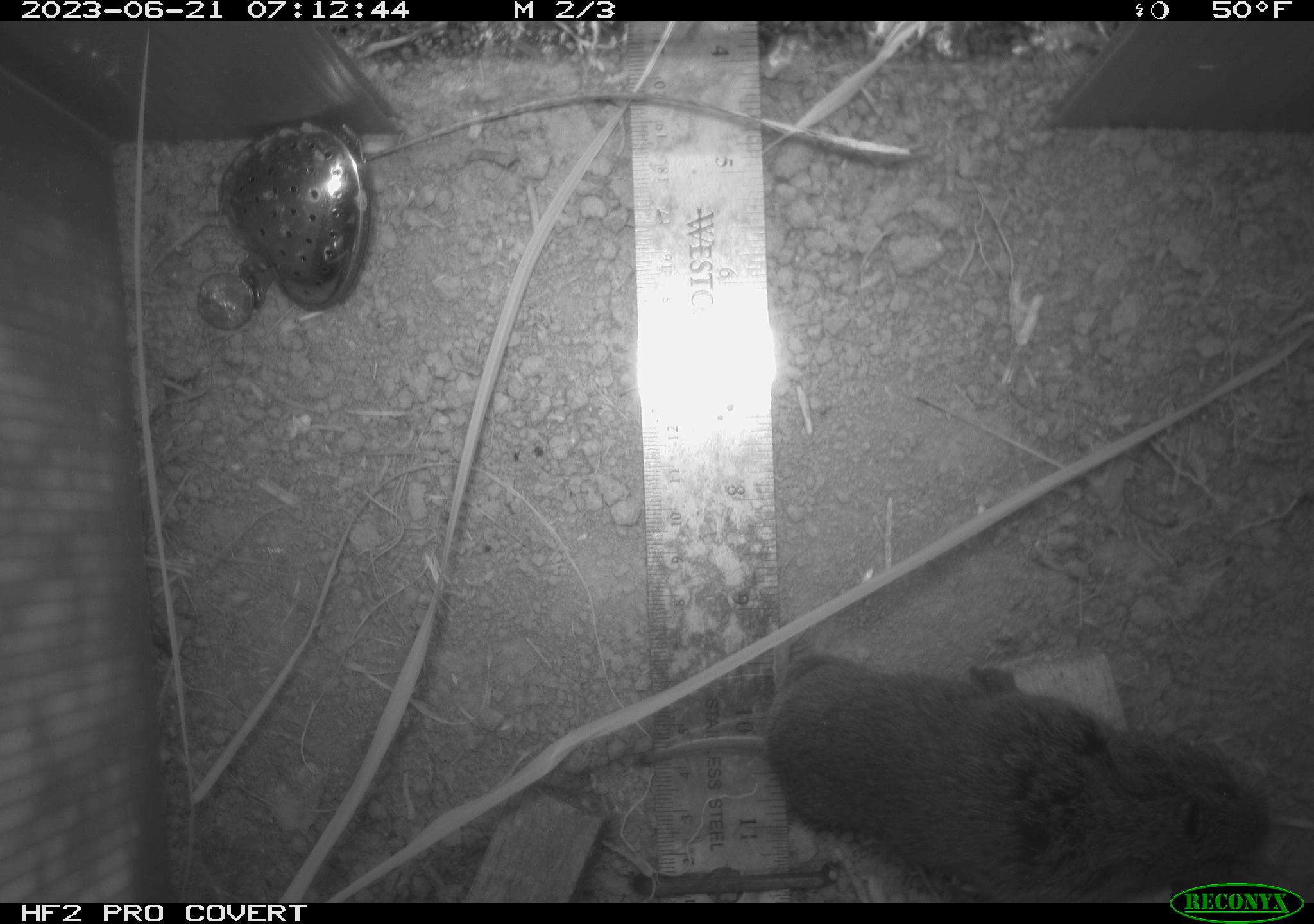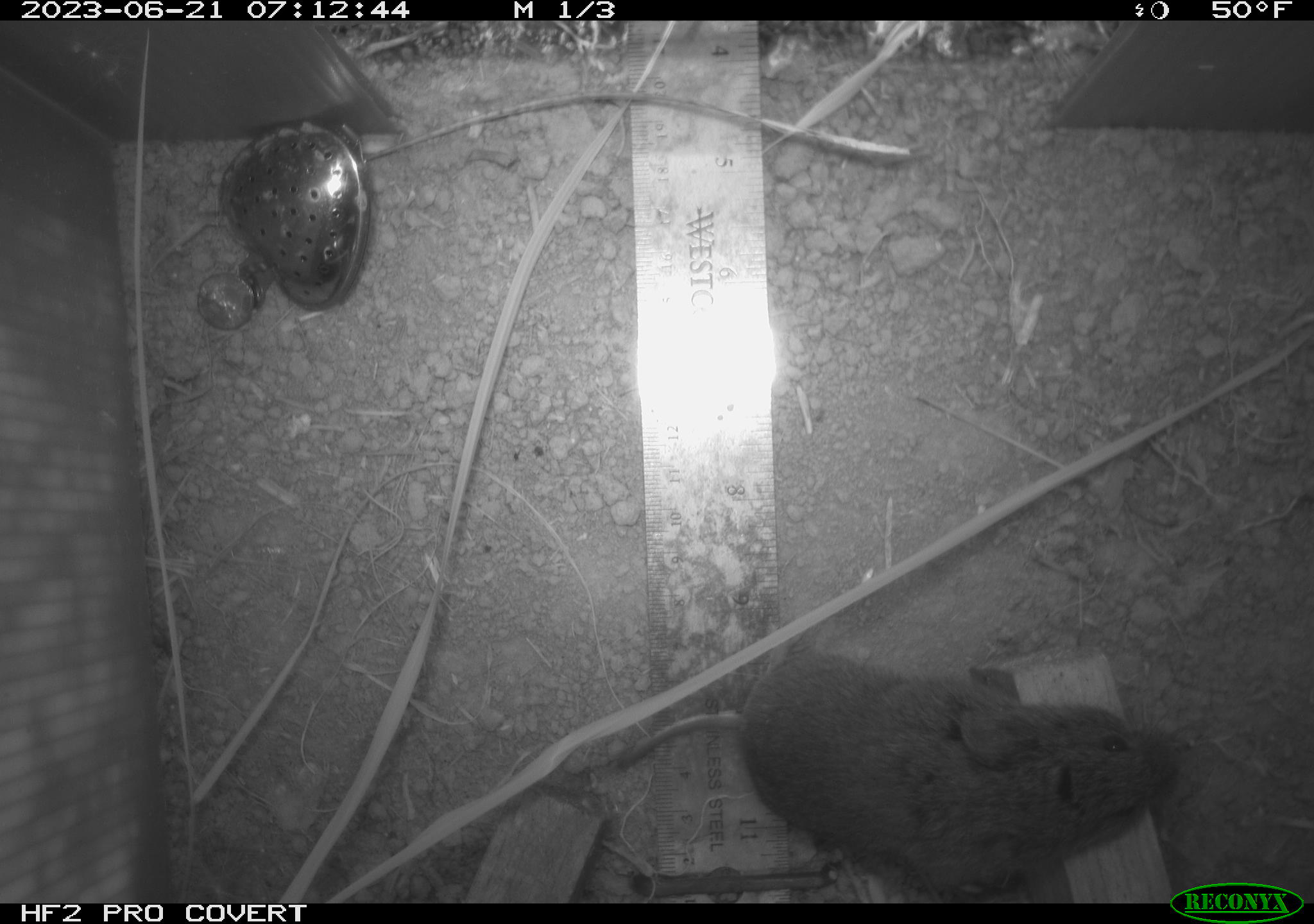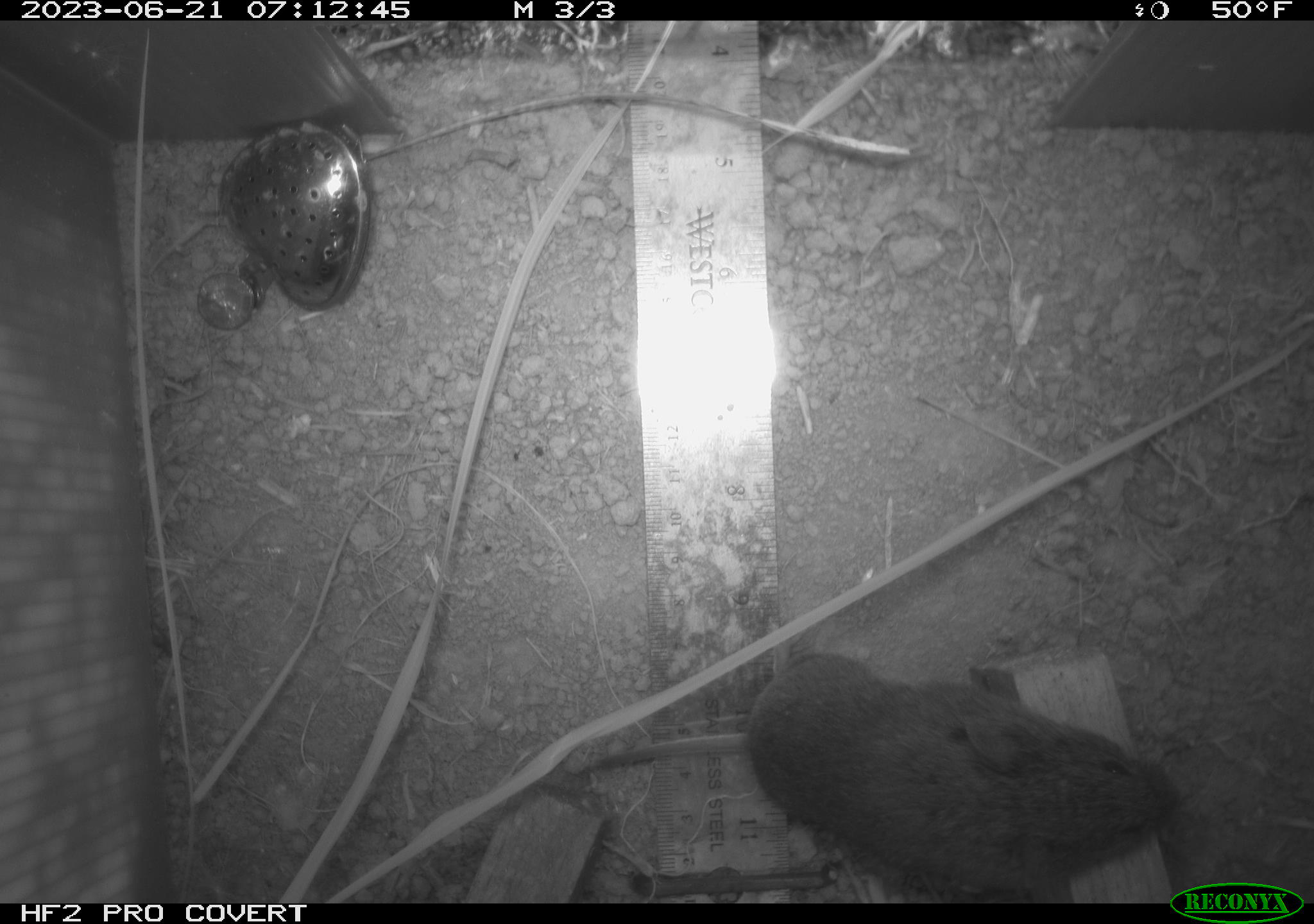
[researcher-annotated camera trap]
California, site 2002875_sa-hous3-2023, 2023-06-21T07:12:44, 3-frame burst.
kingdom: Animalia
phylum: Chordata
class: Mammalia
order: Rodentia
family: Cricetidae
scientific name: Arvicolinae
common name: voles, lemmings, and muskrats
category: arvicolinae subfamily